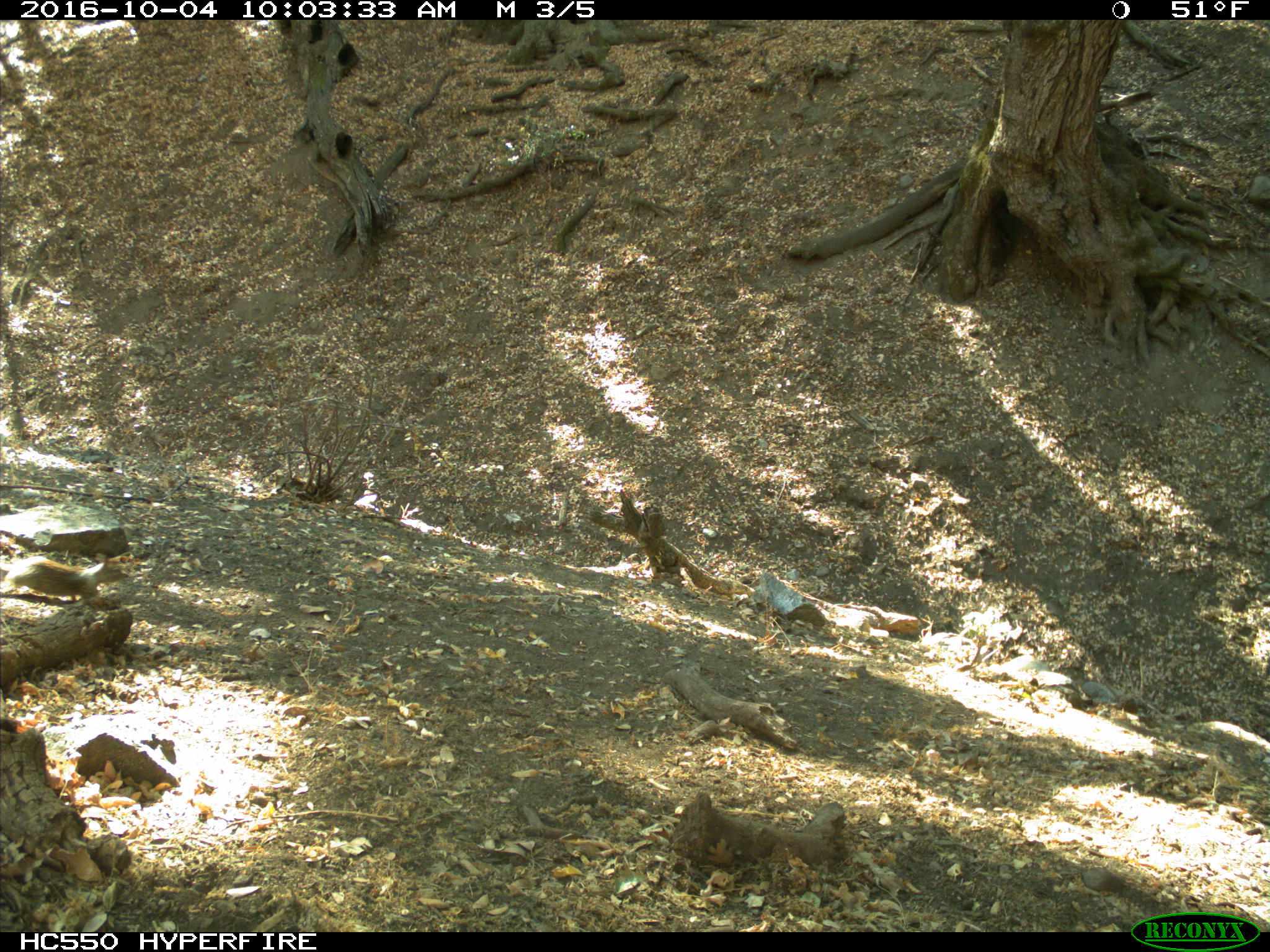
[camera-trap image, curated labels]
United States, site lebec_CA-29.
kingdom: Animalia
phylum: Chordata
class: Mammalia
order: Rodentia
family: Sciuridae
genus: Otospermophilus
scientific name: Otospermophilus beecheyi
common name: california ground squirrel